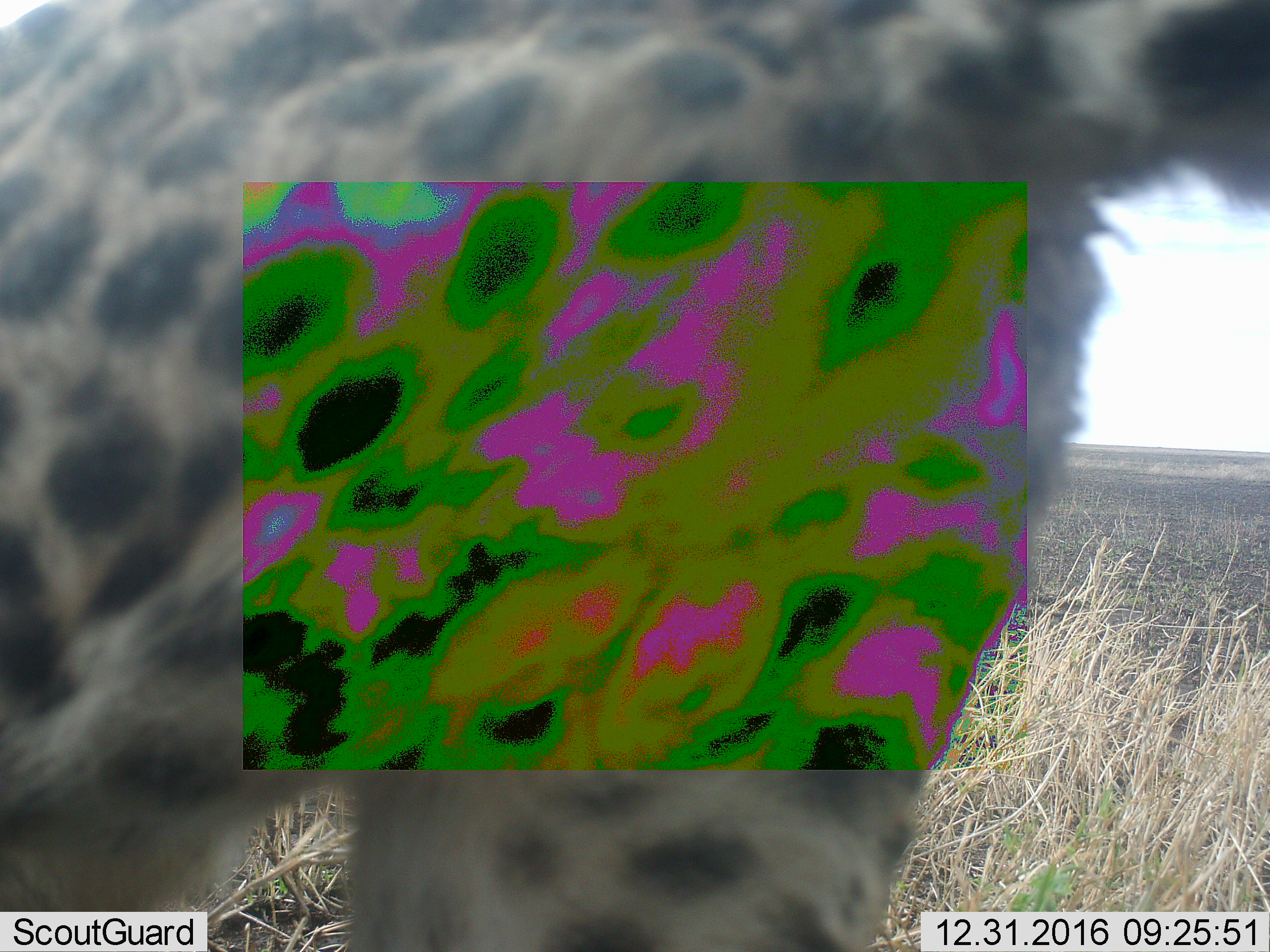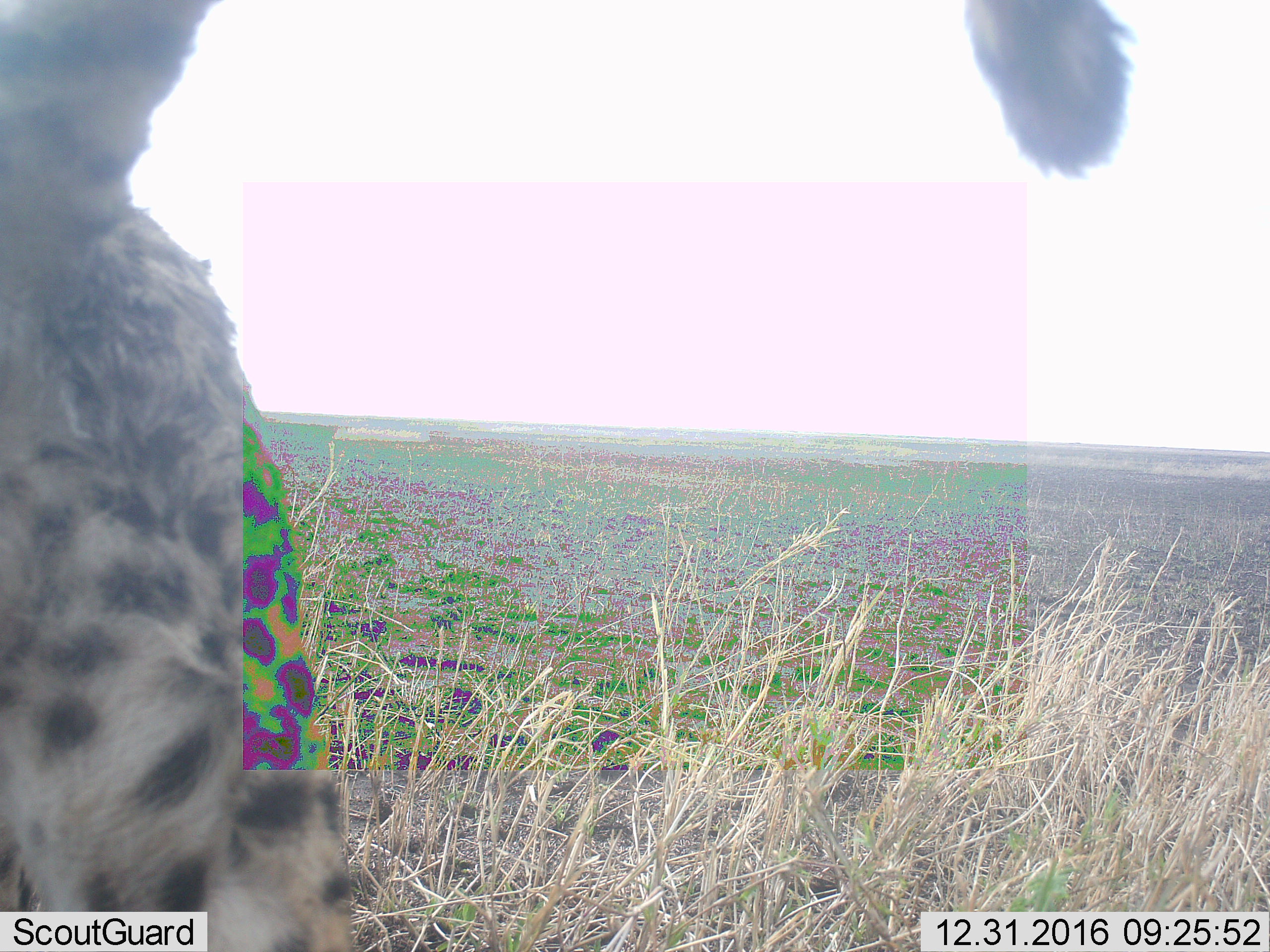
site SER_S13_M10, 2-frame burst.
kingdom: Animalia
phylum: Chordata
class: Mammalia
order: Carnivora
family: Felidae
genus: Acinonyx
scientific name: Acinonyx jubatus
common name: cheetah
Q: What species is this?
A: Cheetah (Acinonyx jubatus).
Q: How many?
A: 1.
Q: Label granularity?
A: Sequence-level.